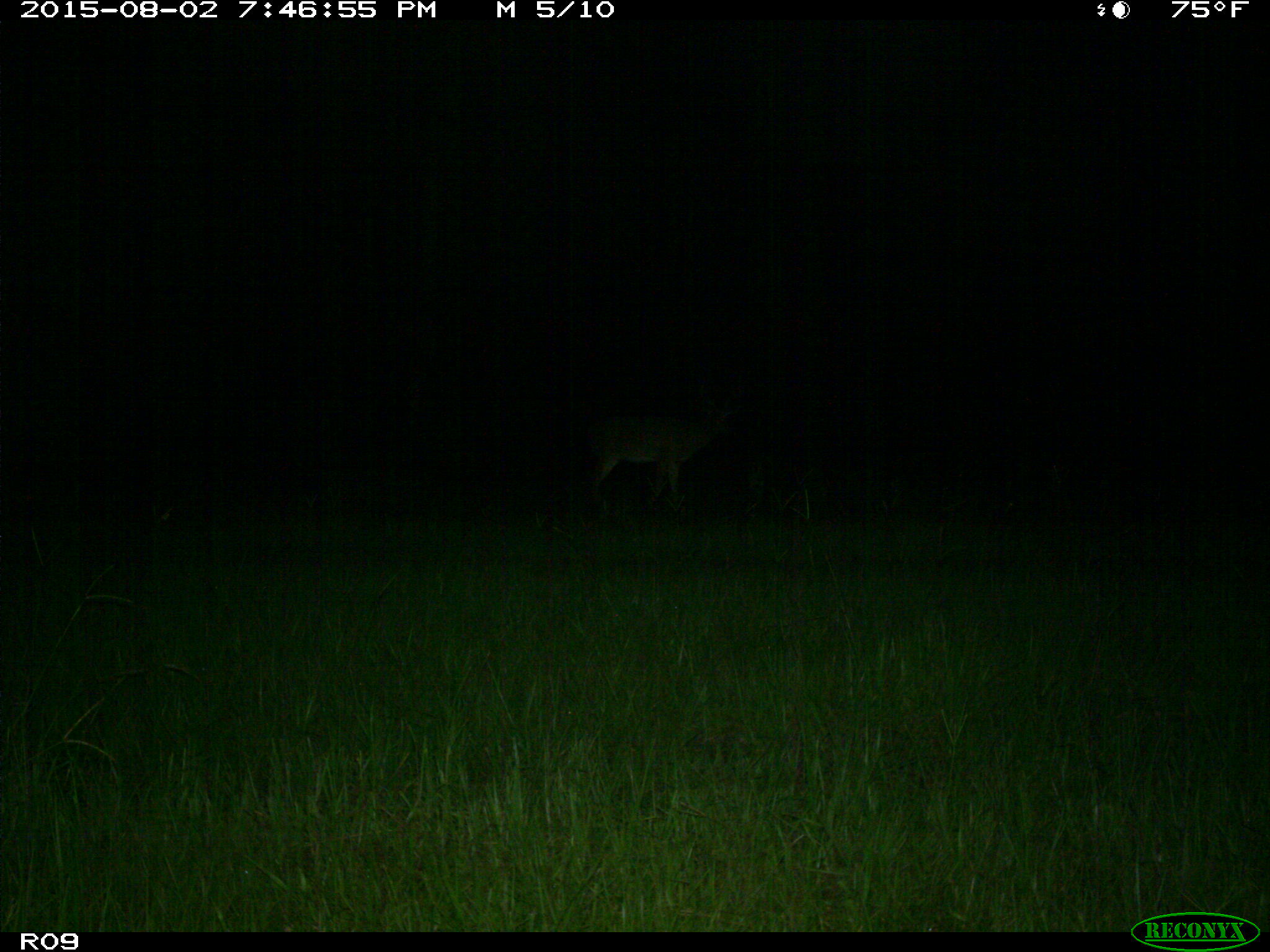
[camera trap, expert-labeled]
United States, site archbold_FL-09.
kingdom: Animalia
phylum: Chordata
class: Mammalia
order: Artiodactyla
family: Cervidae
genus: Odocoileus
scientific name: Odocoileus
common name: deer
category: unidentified deer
Unidentified deer (deer) (Odocoileus).